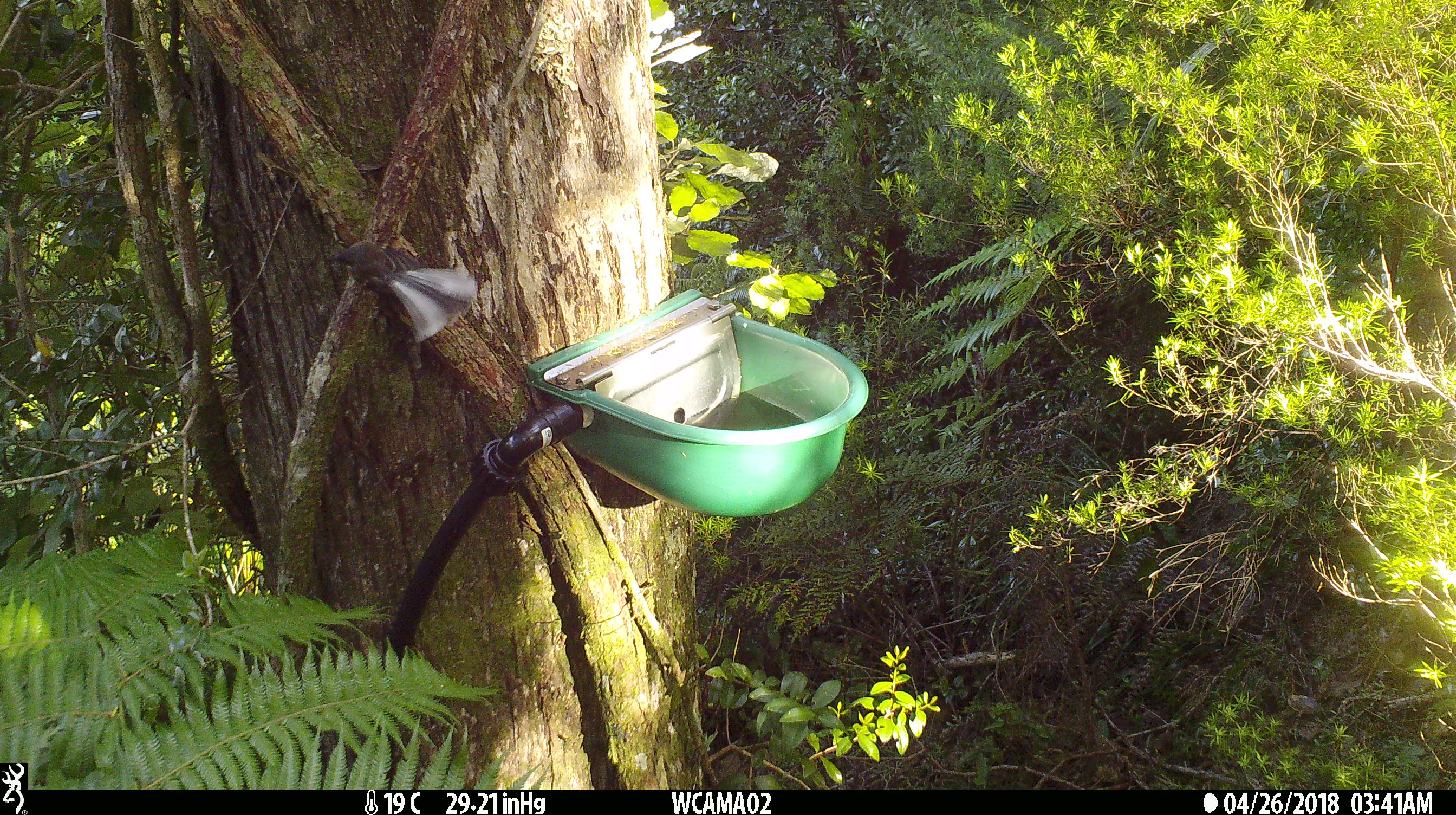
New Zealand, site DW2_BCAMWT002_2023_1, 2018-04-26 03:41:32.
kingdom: Animalia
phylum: Chordata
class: Aves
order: Passeriformes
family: Rhipiduridae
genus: Rhipidura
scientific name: Rhipidura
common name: fantails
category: fantail